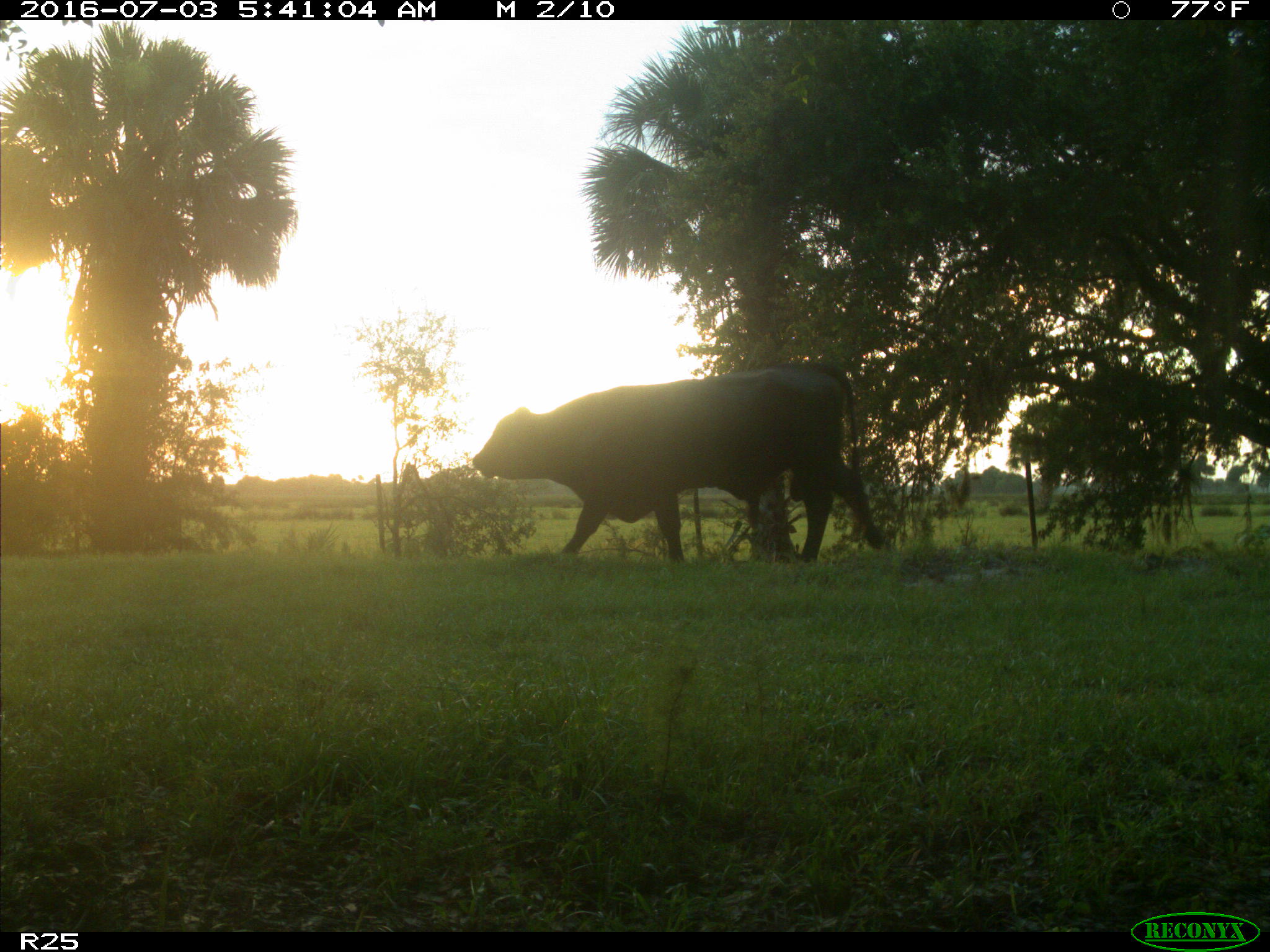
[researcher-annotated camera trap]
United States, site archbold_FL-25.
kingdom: Animalia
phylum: Chordata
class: Mammalia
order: Artiodactyla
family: Bovidae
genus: Bos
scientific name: Bos taurus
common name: domestic cow